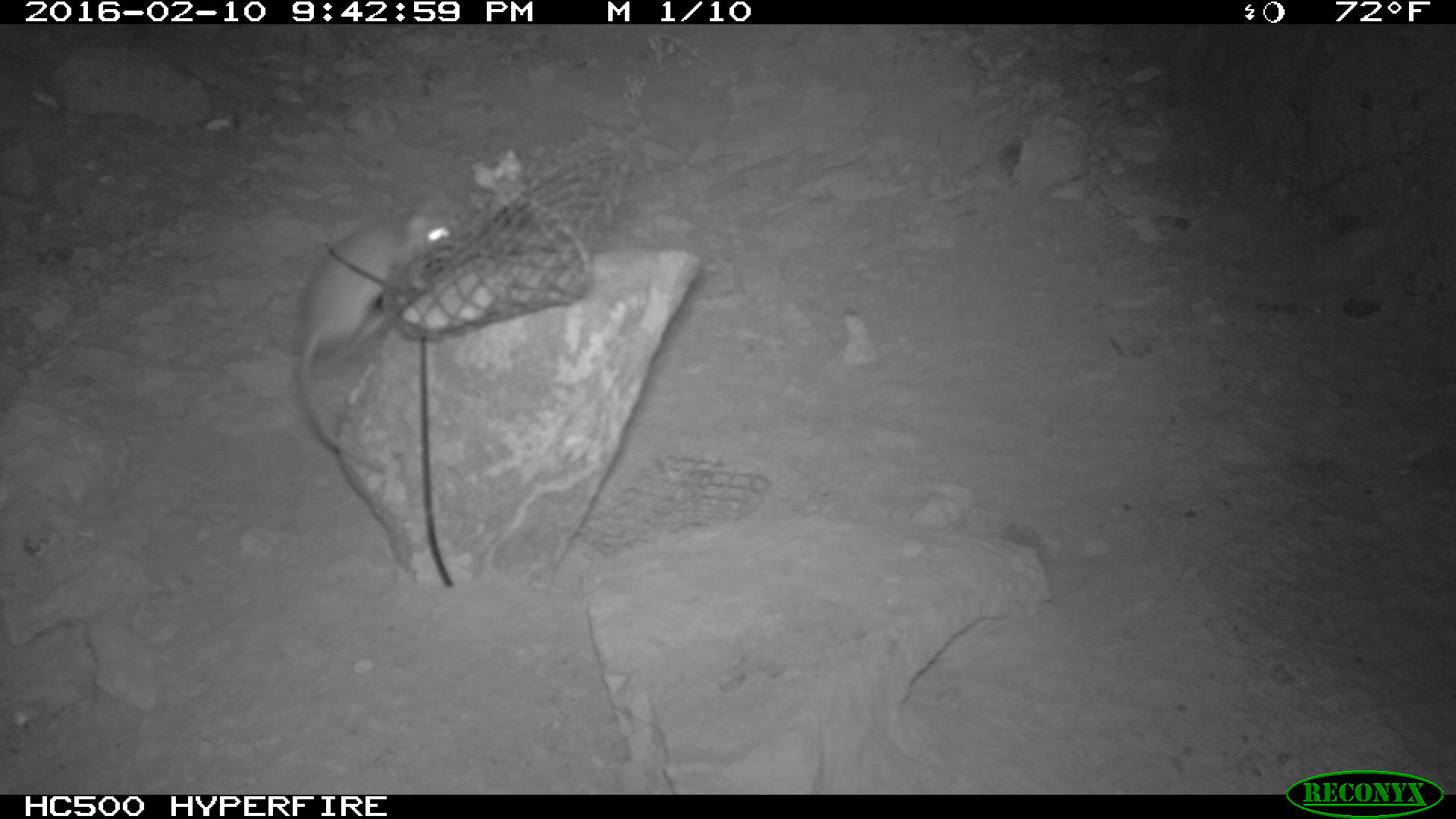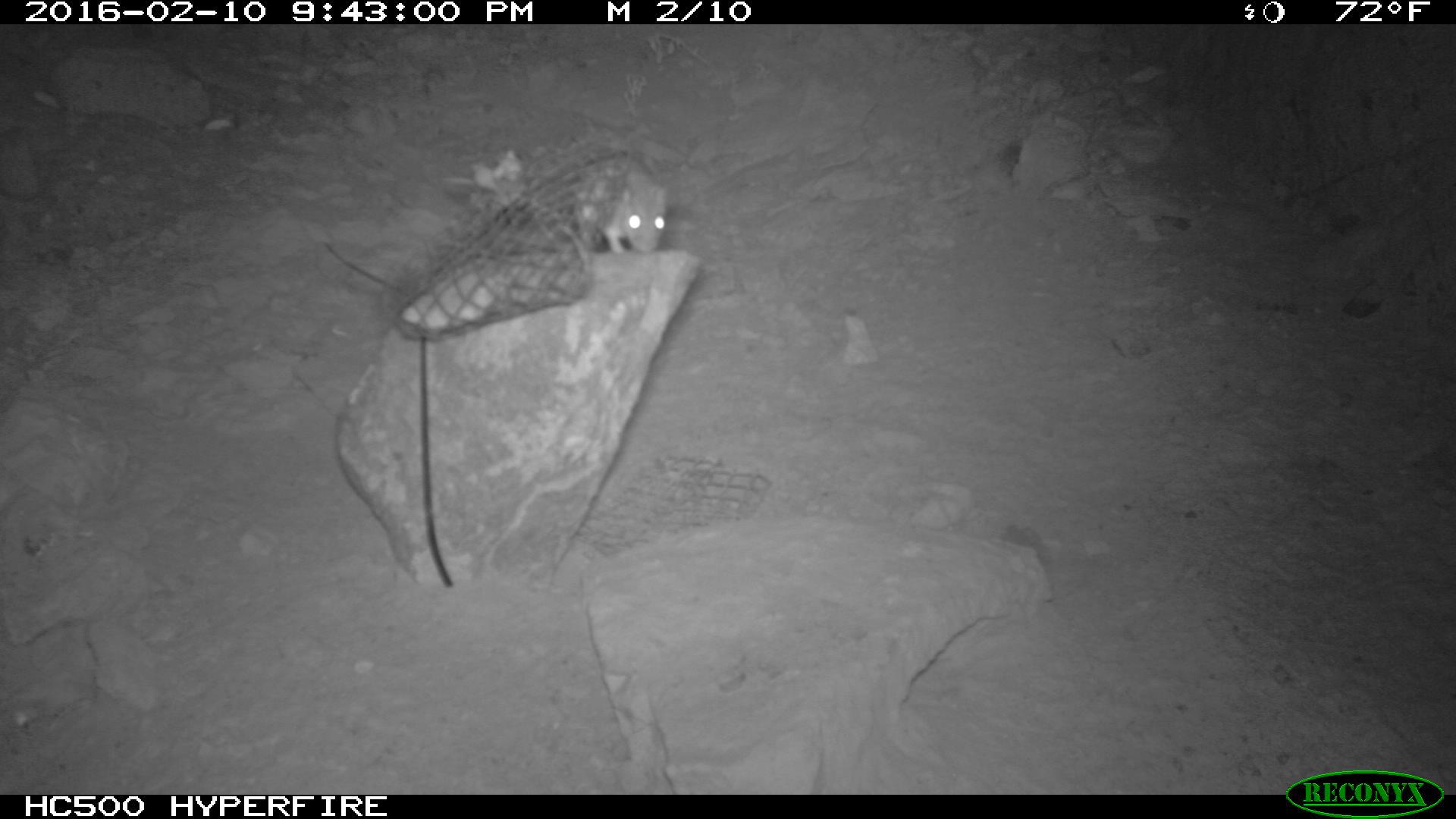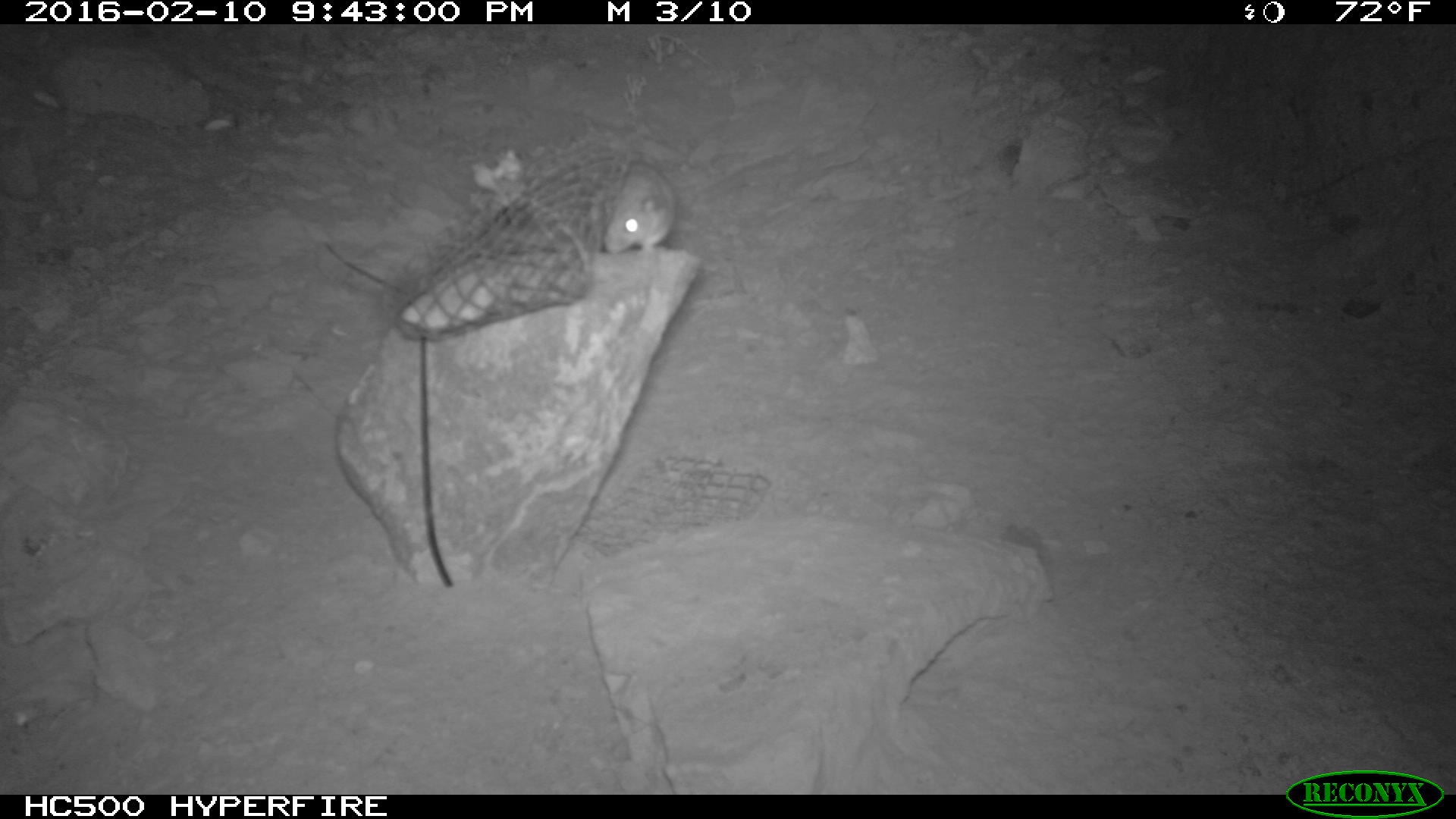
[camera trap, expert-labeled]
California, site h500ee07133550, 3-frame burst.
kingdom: Animalia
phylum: Chordata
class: Mammalia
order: Rodentia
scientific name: Rodentia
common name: rodent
Rodent (Rodentia).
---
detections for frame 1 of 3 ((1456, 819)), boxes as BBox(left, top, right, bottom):
rodent: BBox(296, 197, 460, 469)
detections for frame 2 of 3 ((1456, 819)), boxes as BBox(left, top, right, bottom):
rodent: BBox(571, 152, 671, 253)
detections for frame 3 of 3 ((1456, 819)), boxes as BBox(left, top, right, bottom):
rodent: BBox(602, 162, 678, 256)